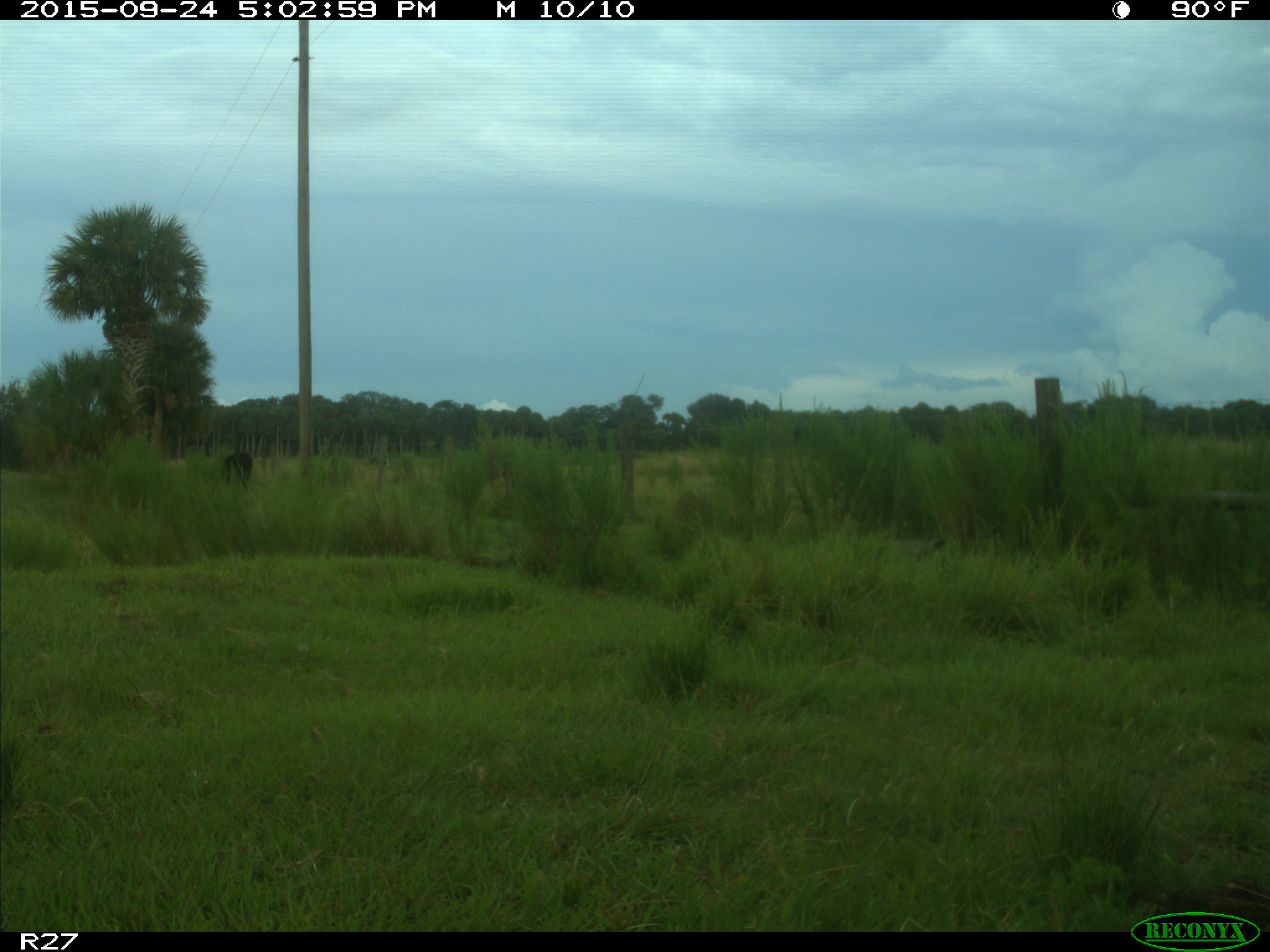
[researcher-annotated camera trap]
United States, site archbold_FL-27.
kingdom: Animalia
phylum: Chordata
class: Mammalia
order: Artiodactyla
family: Bovidae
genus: Bos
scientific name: Bos taurus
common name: domestic cow